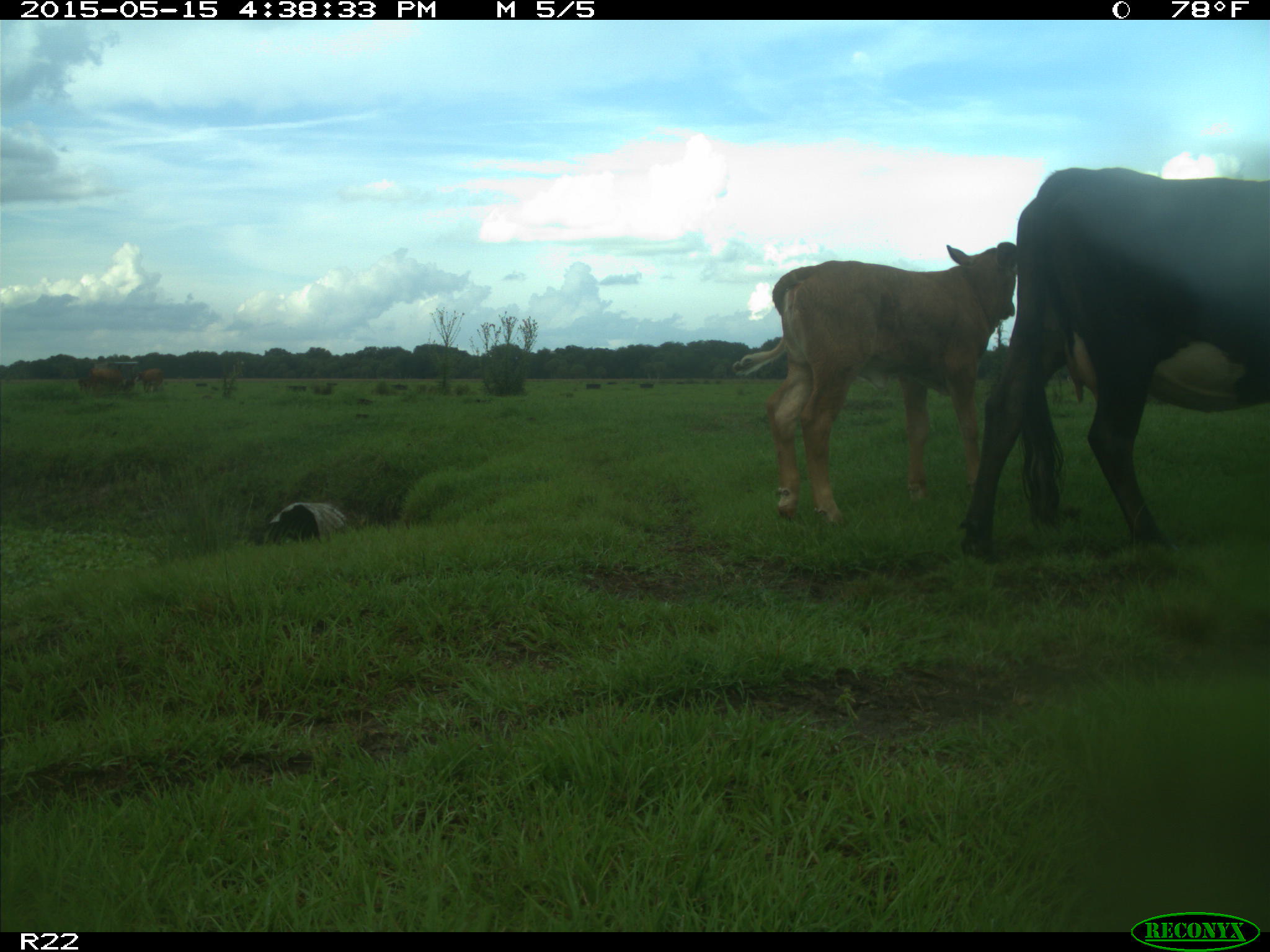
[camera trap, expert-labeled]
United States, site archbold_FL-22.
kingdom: Animalia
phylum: Chordata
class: Mammalia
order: Artiodactyla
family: Bovidae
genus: Bos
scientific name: Bos taurus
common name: domestic cow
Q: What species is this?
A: Bos taurus (domestic cow).